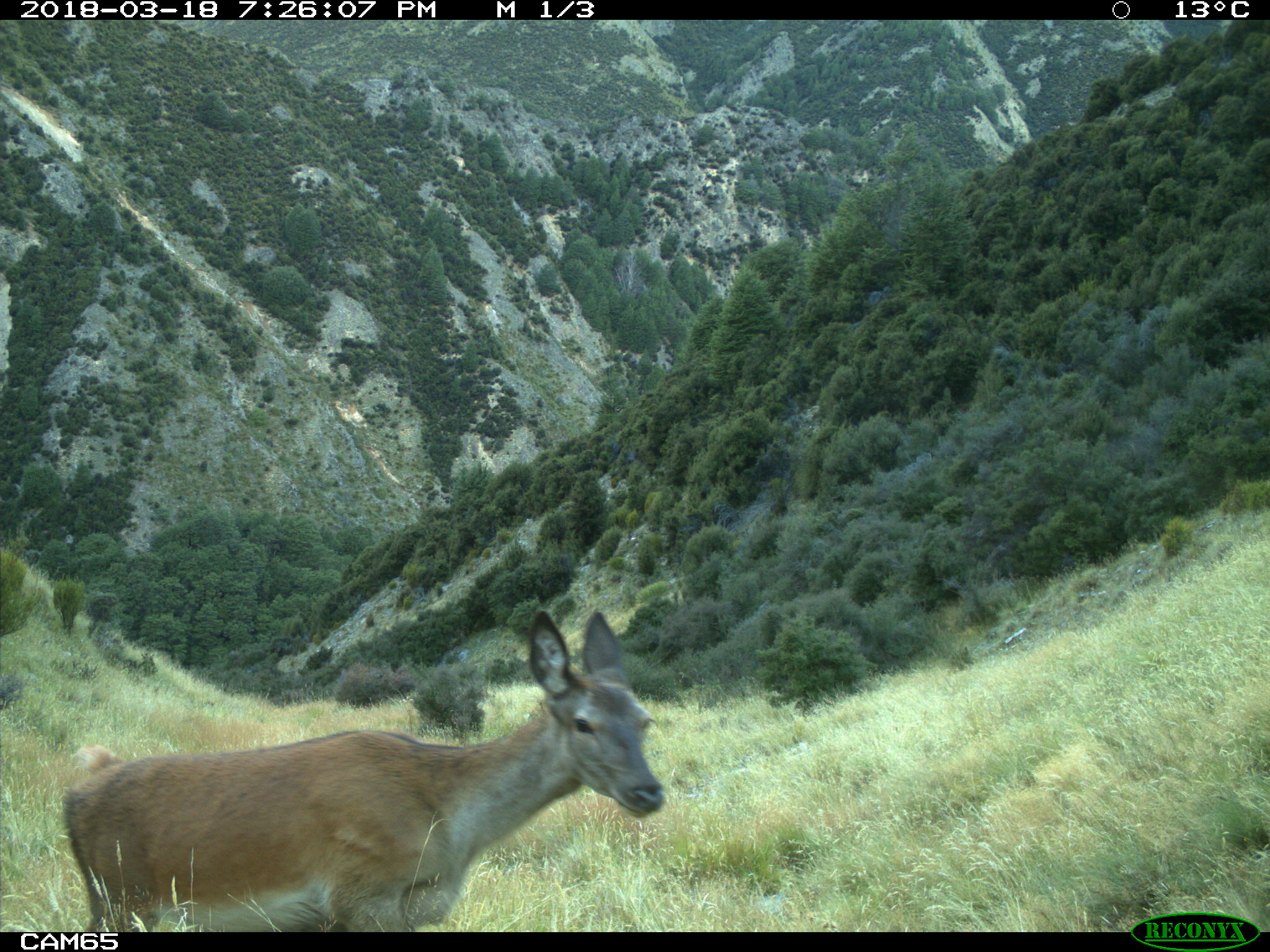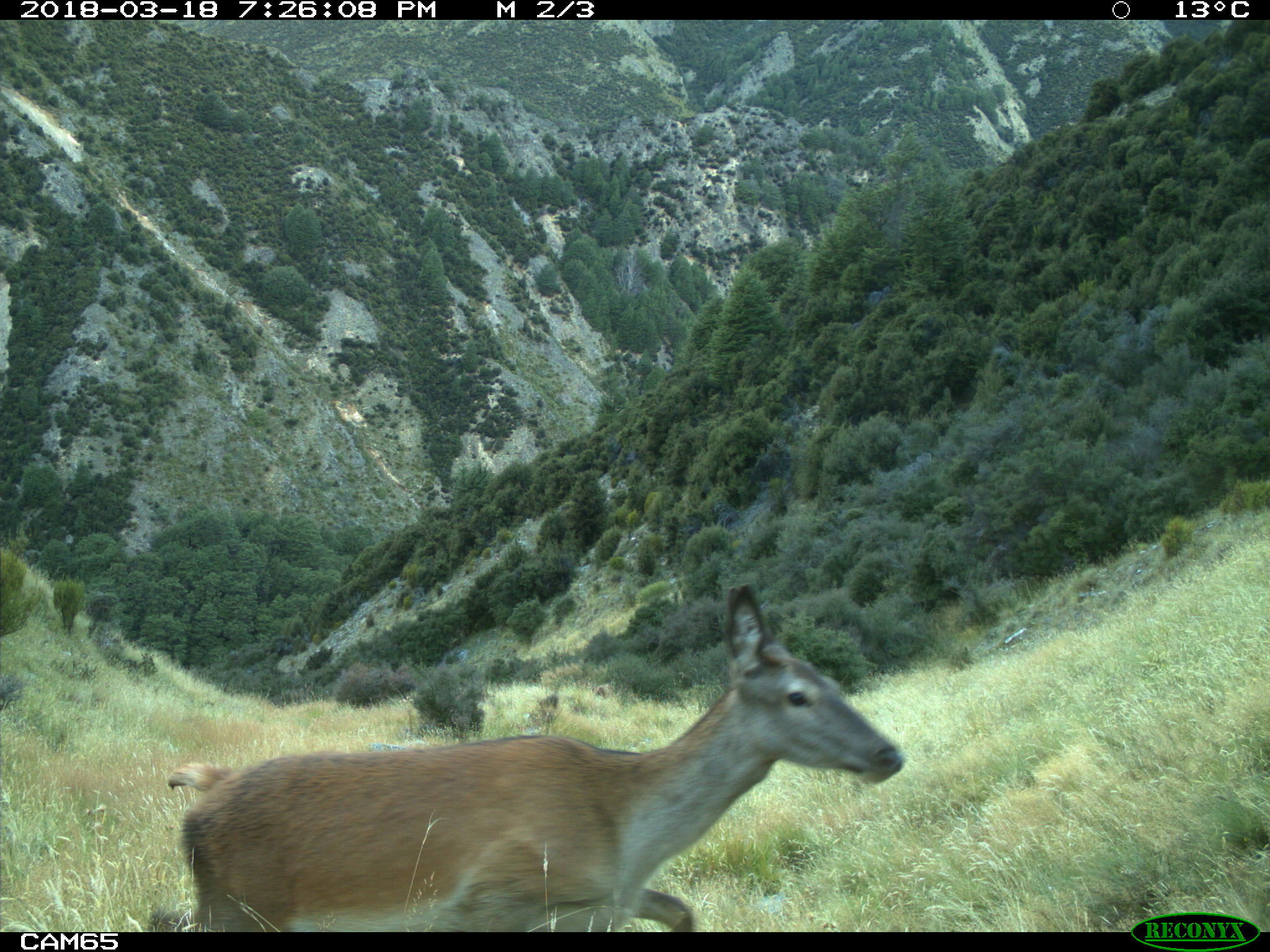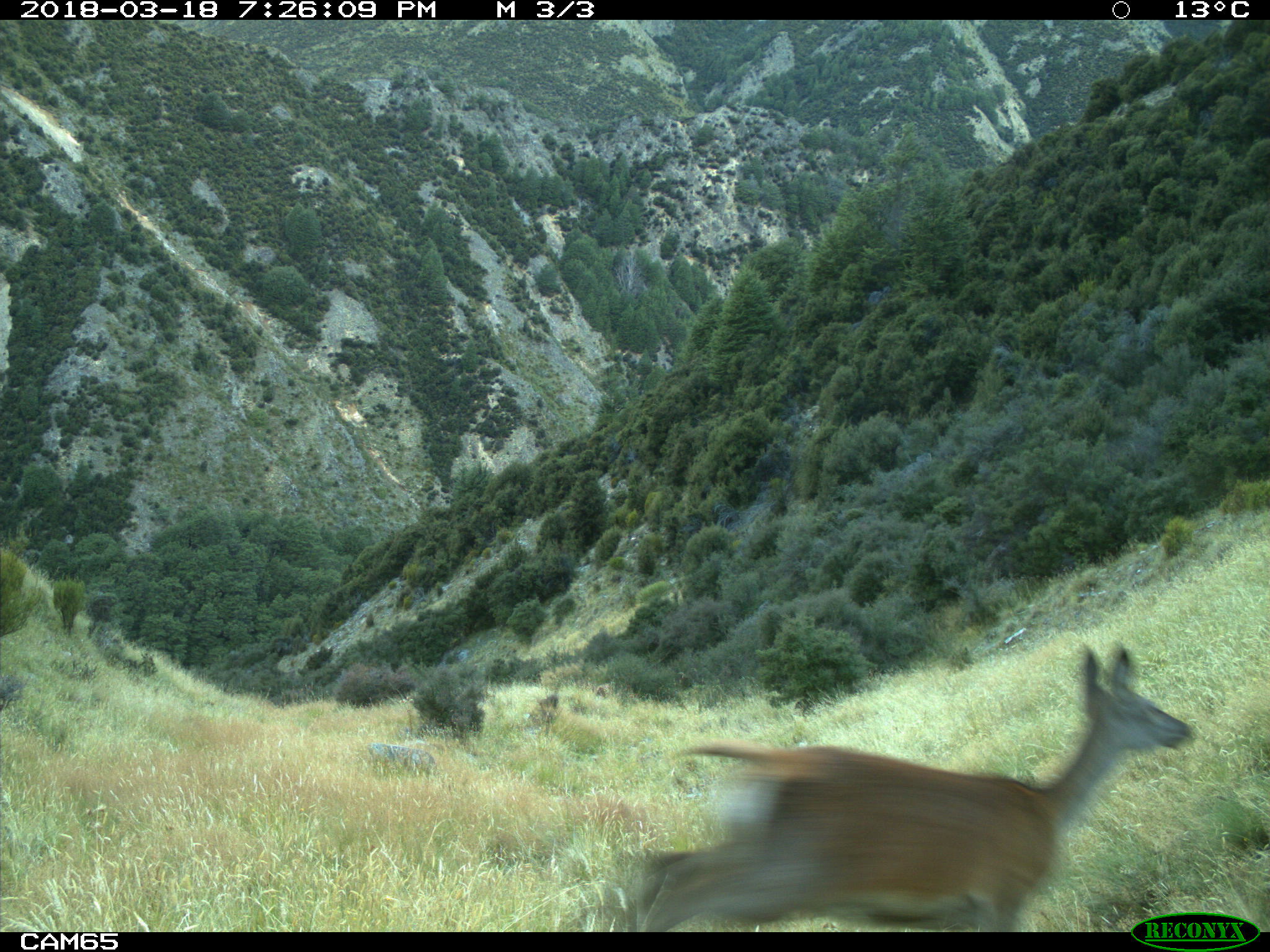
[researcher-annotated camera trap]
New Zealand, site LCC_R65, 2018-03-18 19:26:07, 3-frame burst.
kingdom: Animalia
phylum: Chordata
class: Mammalia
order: Artiodactyla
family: Cervidae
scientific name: Cervidae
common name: deer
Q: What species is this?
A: Deer (Cervidae).